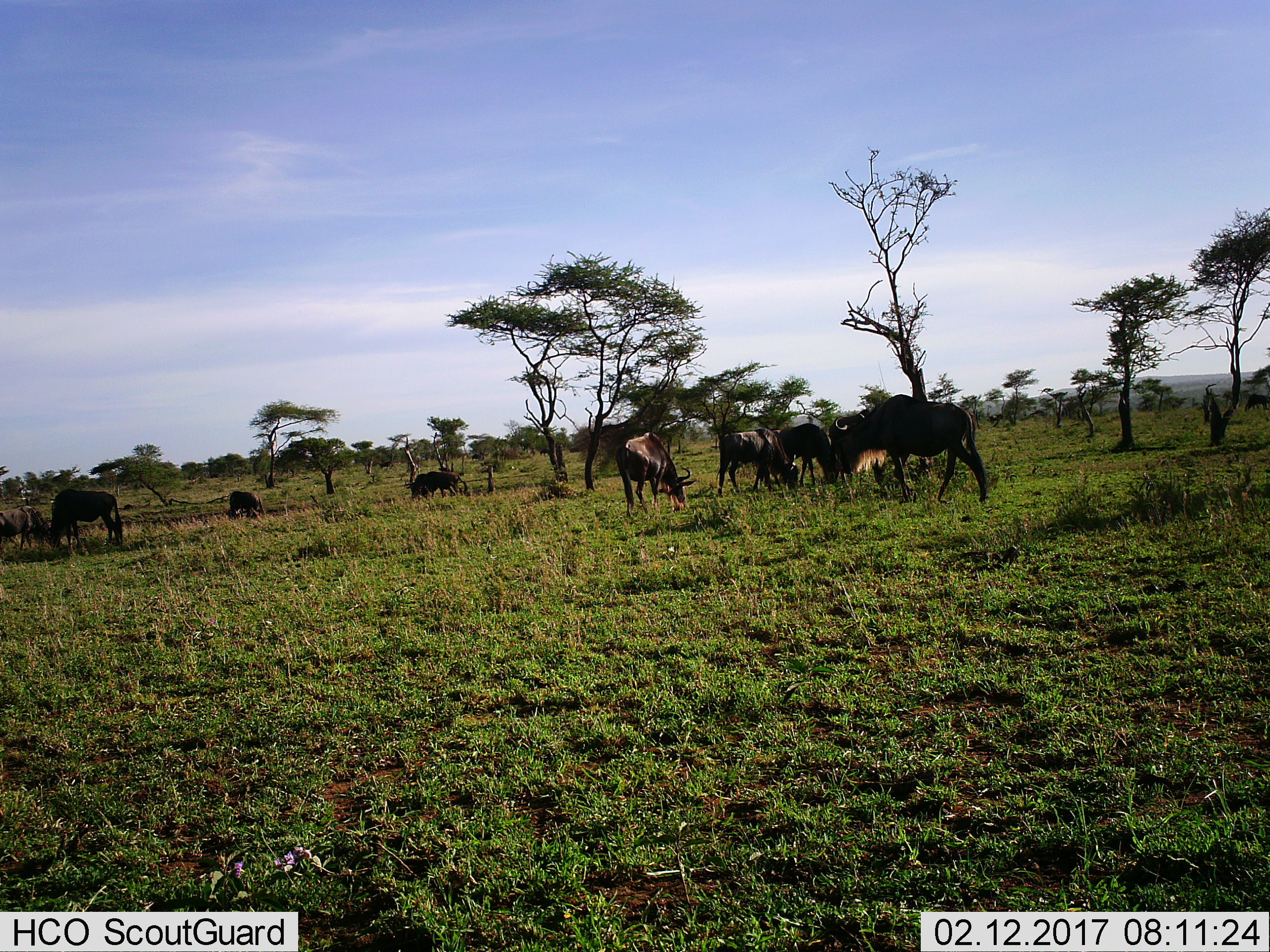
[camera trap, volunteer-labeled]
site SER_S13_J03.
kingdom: Animalia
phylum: Chordata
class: Mammalia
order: Artiodactyla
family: Bovidae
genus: Connochaetes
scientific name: Connochaetes taurinus taurinus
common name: blue wildebeest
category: wildebeestblue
Wildebeestblue (blue wildebeest) (Connochaetes taurinus taurinus), count 8. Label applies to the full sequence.